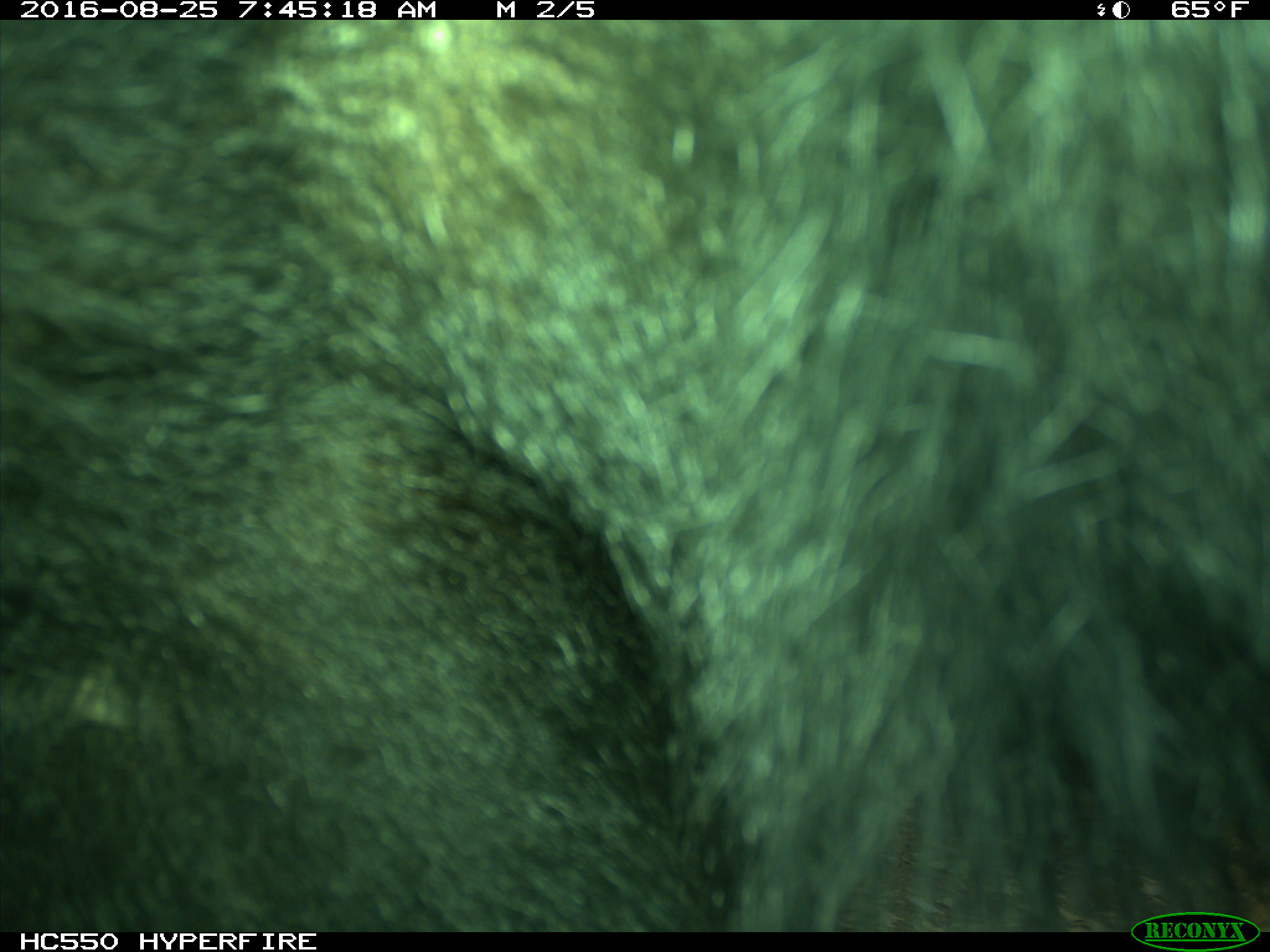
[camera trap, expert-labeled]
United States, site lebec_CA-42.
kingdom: Animalia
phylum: Chordata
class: Mammalia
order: Carnivora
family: Ursidae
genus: Ursus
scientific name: Ursus americanus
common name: american black bear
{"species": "Ursus americanus (american black bear)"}